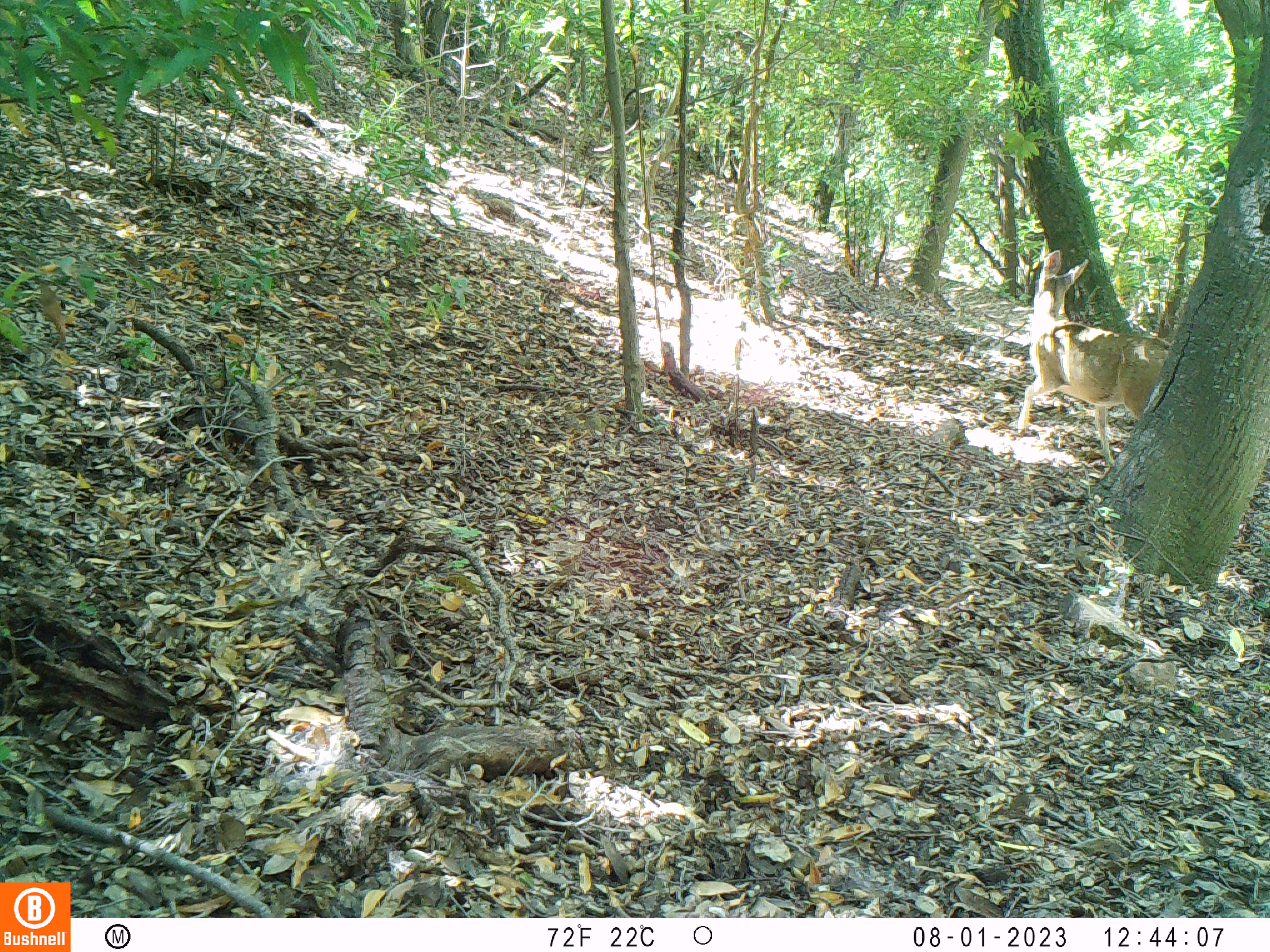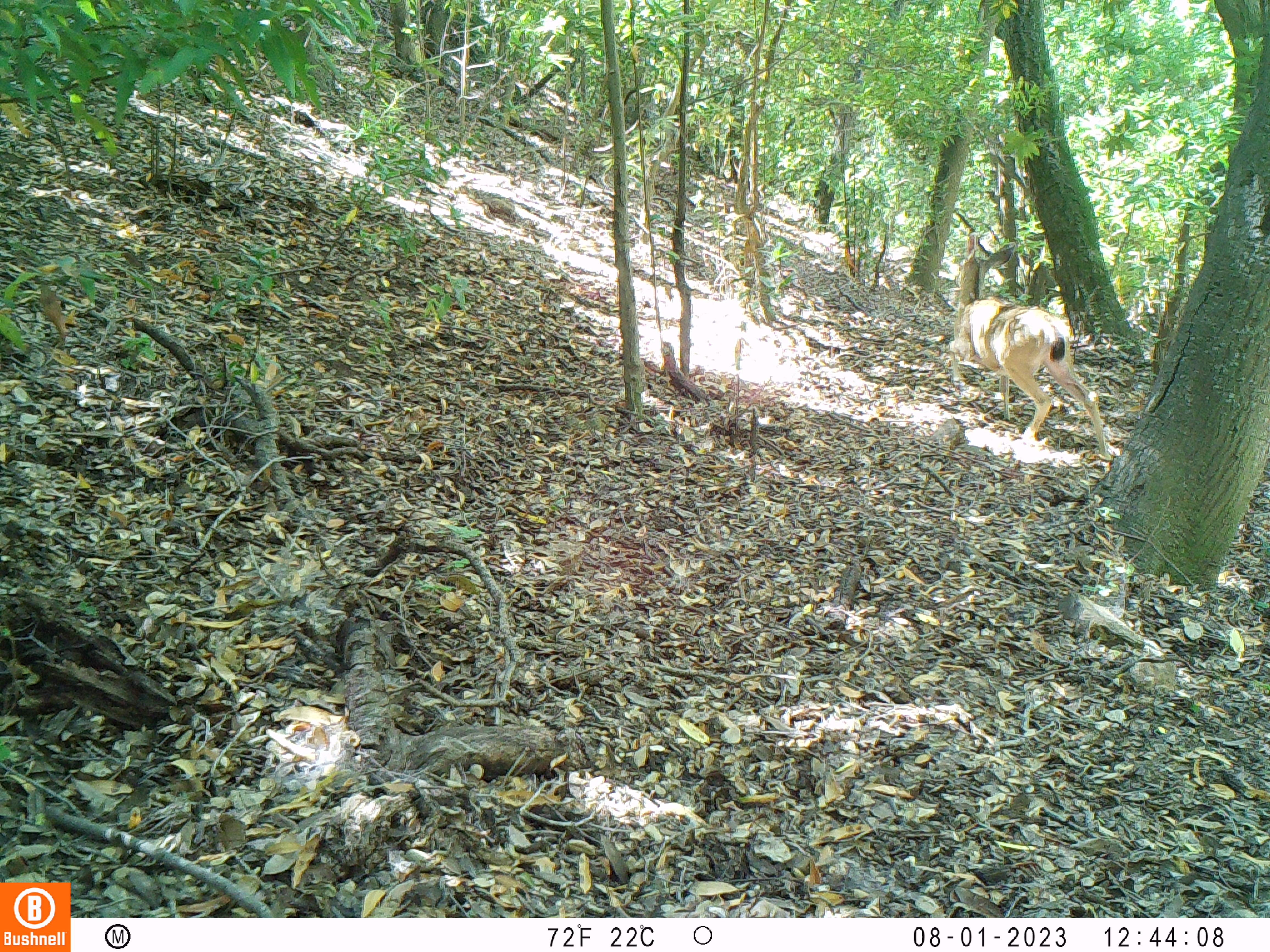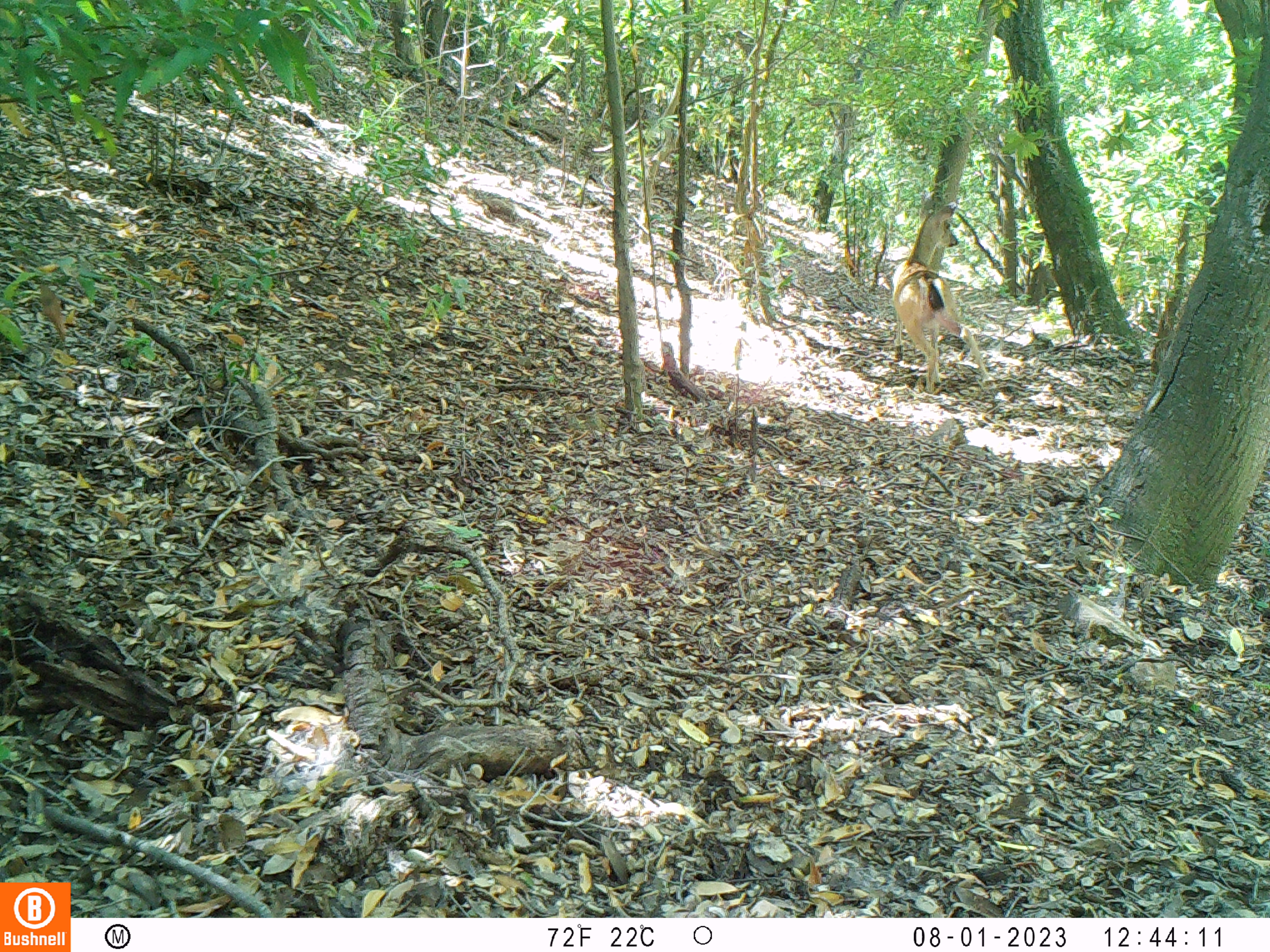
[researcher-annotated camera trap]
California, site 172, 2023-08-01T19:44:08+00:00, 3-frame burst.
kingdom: Animalia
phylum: Chordata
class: Mammalia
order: Artiodactyla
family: Cervidae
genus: Odocoileus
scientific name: Odocoileus hemionus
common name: mule deer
Mule deer (Odocoileus hemionus).